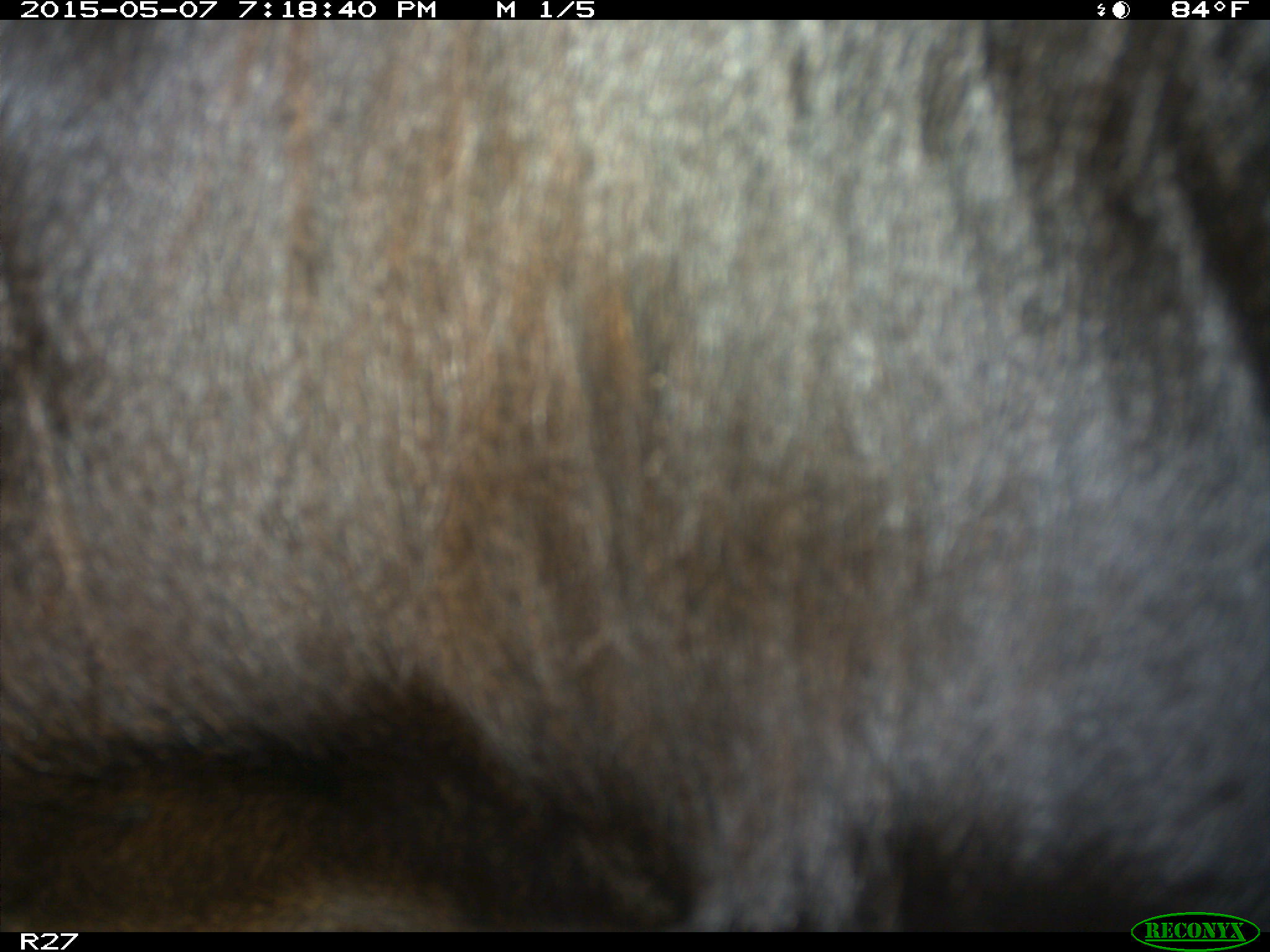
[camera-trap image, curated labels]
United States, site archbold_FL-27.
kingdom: Animalia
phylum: Chordata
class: Mammalia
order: Artiodactyla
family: Bovidae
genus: Bos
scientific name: Bos taurus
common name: domestic cow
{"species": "Bos taurus (domestic cow)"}